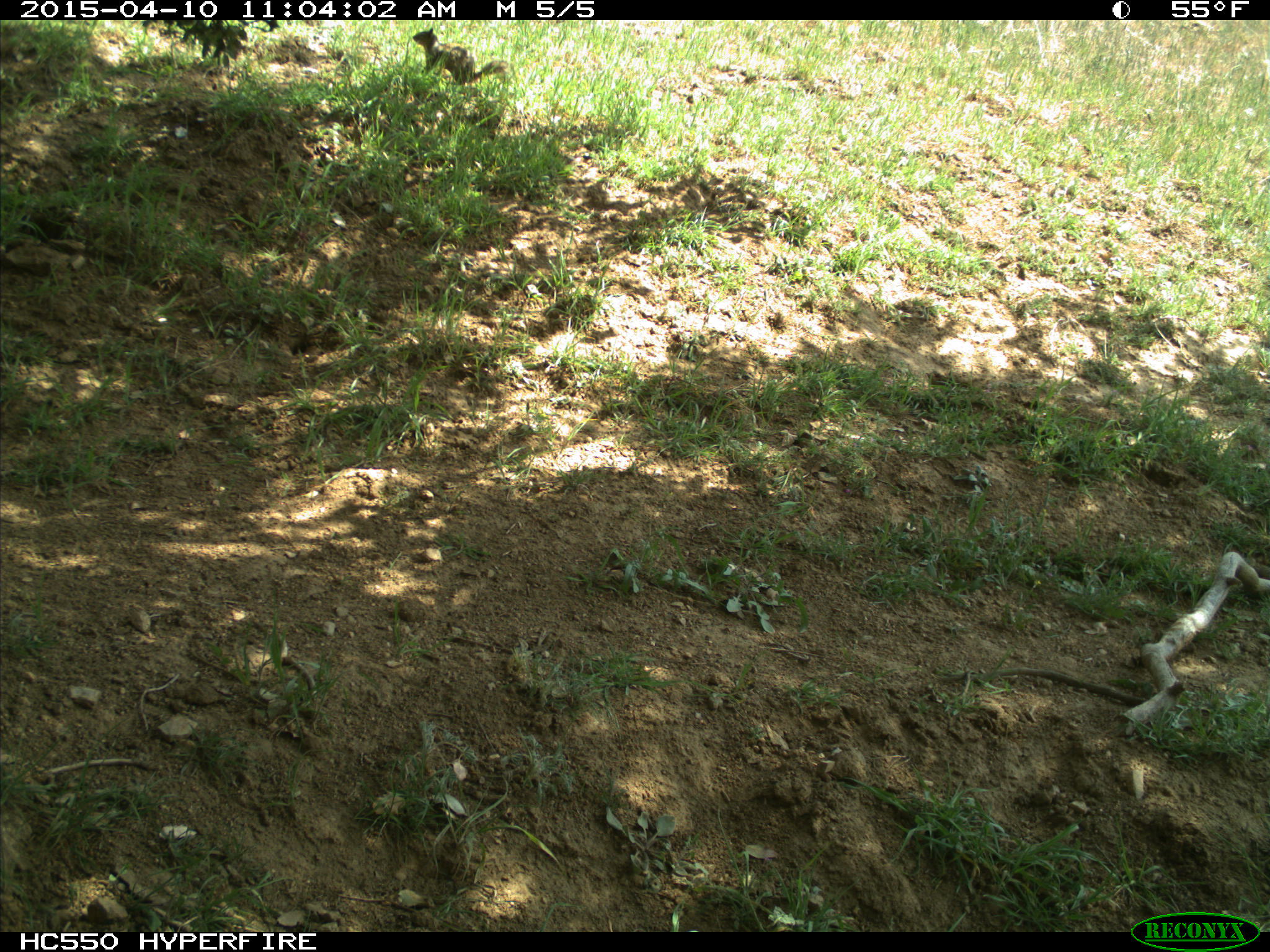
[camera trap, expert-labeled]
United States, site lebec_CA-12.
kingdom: Animalia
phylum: Chordata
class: Mammalia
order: Rodentia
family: Sciuridae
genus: Otospermophilus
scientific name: Otospermophilus beecheyi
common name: california ground squirrel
Otospermophilus beecheyi (california ground squirrel).